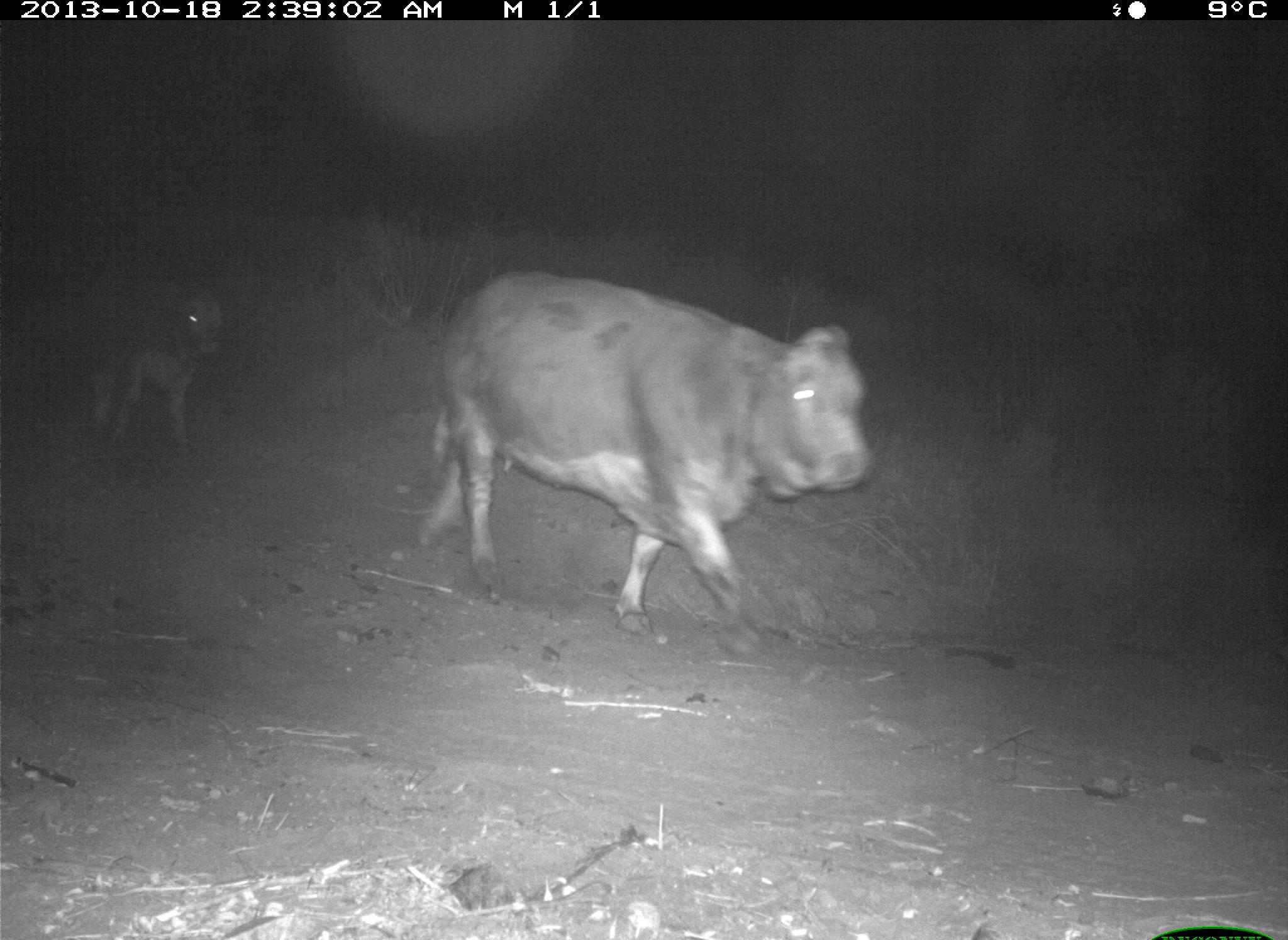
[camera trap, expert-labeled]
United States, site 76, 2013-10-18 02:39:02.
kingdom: Animalia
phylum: Chordata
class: Mammalia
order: Artiodactyla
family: Bovidae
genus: Bos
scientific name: Bos taurus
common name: cow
Cow (Bos taurus).